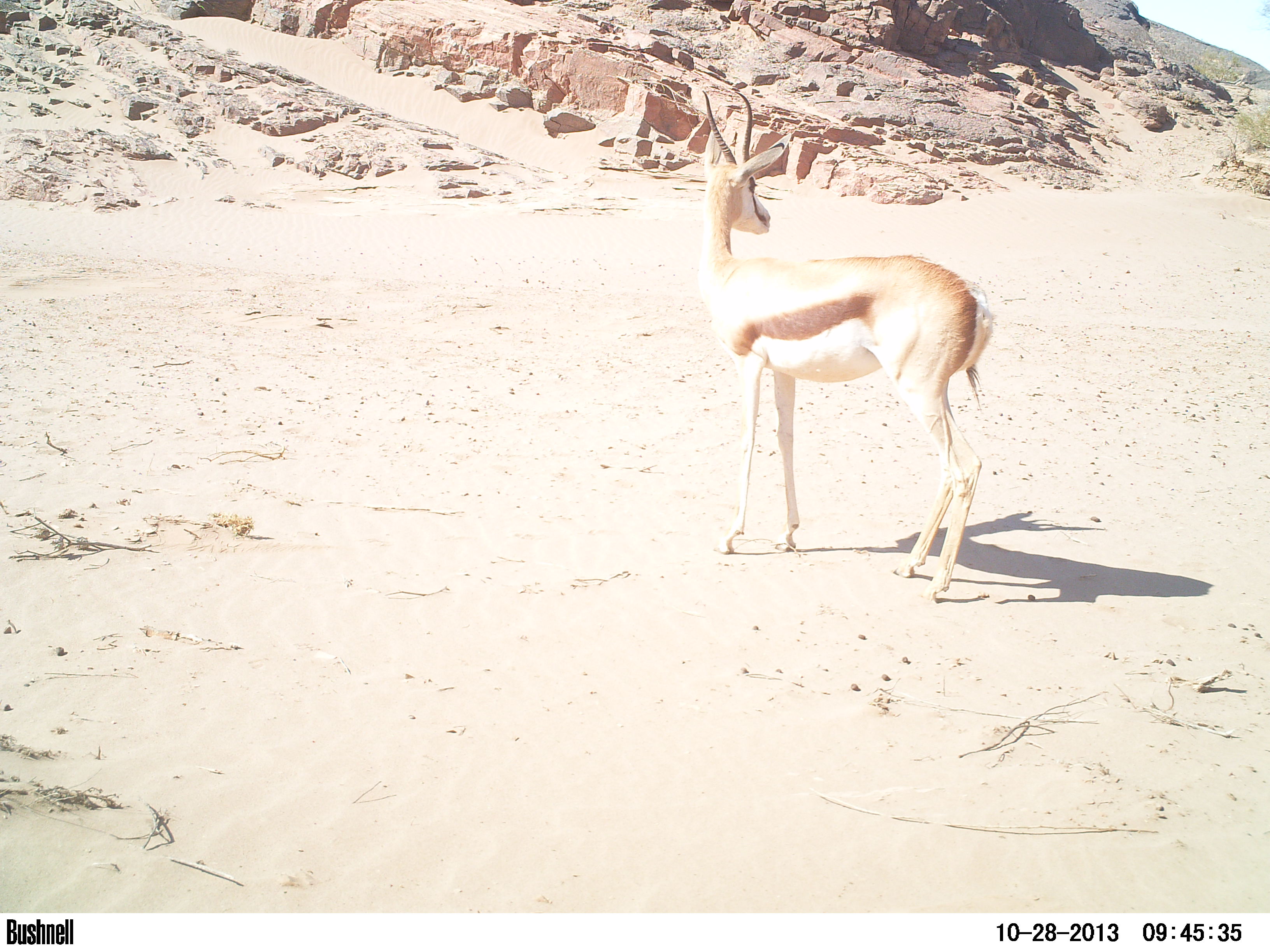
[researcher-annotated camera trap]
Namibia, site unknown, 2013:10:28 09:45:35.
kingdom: Animalia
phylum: Chordata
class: Mammalia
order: Artiodactyla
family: Bovidae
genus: Antidorcas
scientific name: Antidorcas marsupialis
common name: springbok